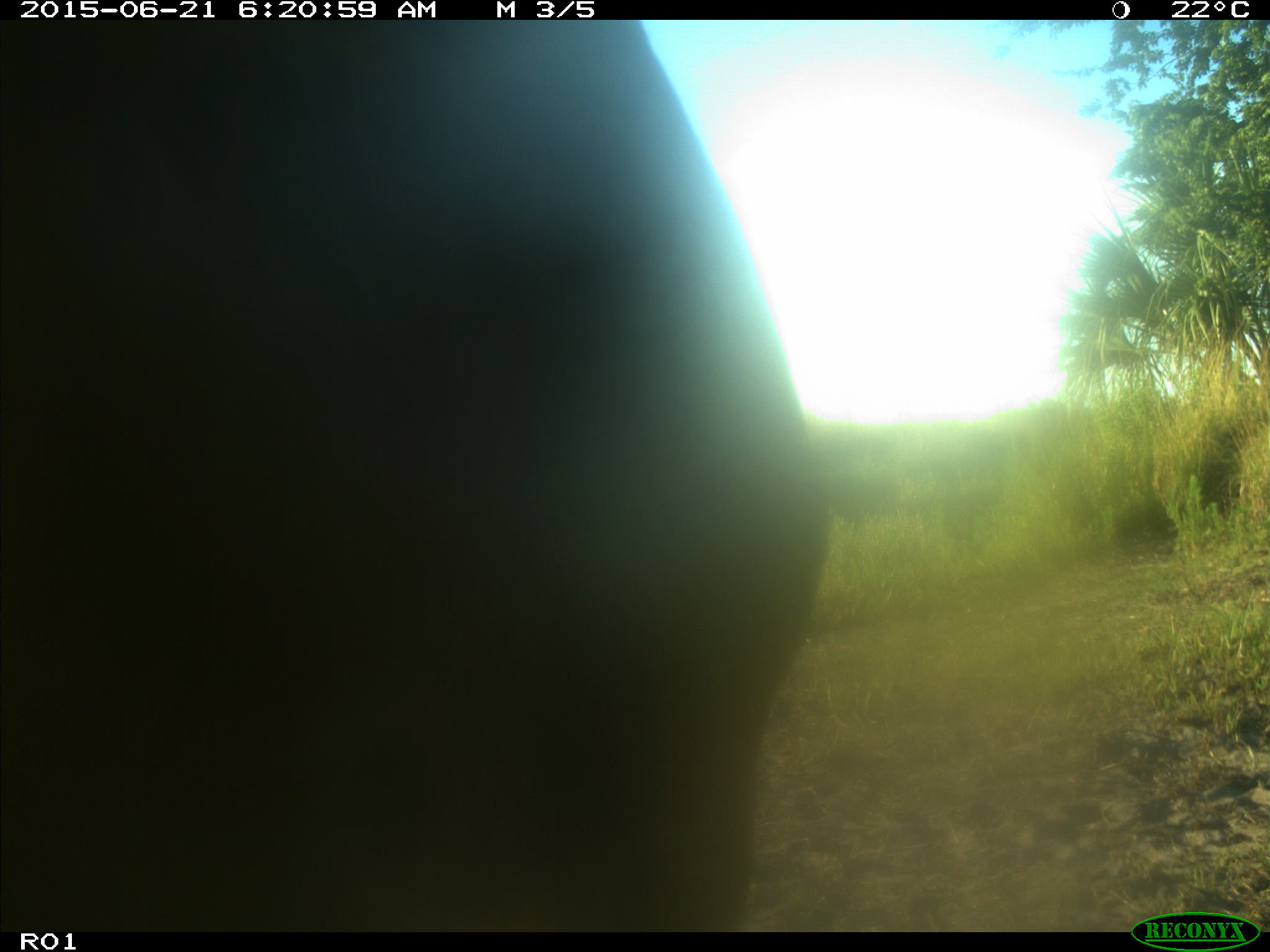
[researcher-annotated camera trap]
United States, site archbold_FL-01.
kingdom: Animalia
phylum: Chordata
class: Mammalia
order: Artiodactyla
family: Bovidae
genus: Bos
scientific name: Bos taurus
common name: domestic cow